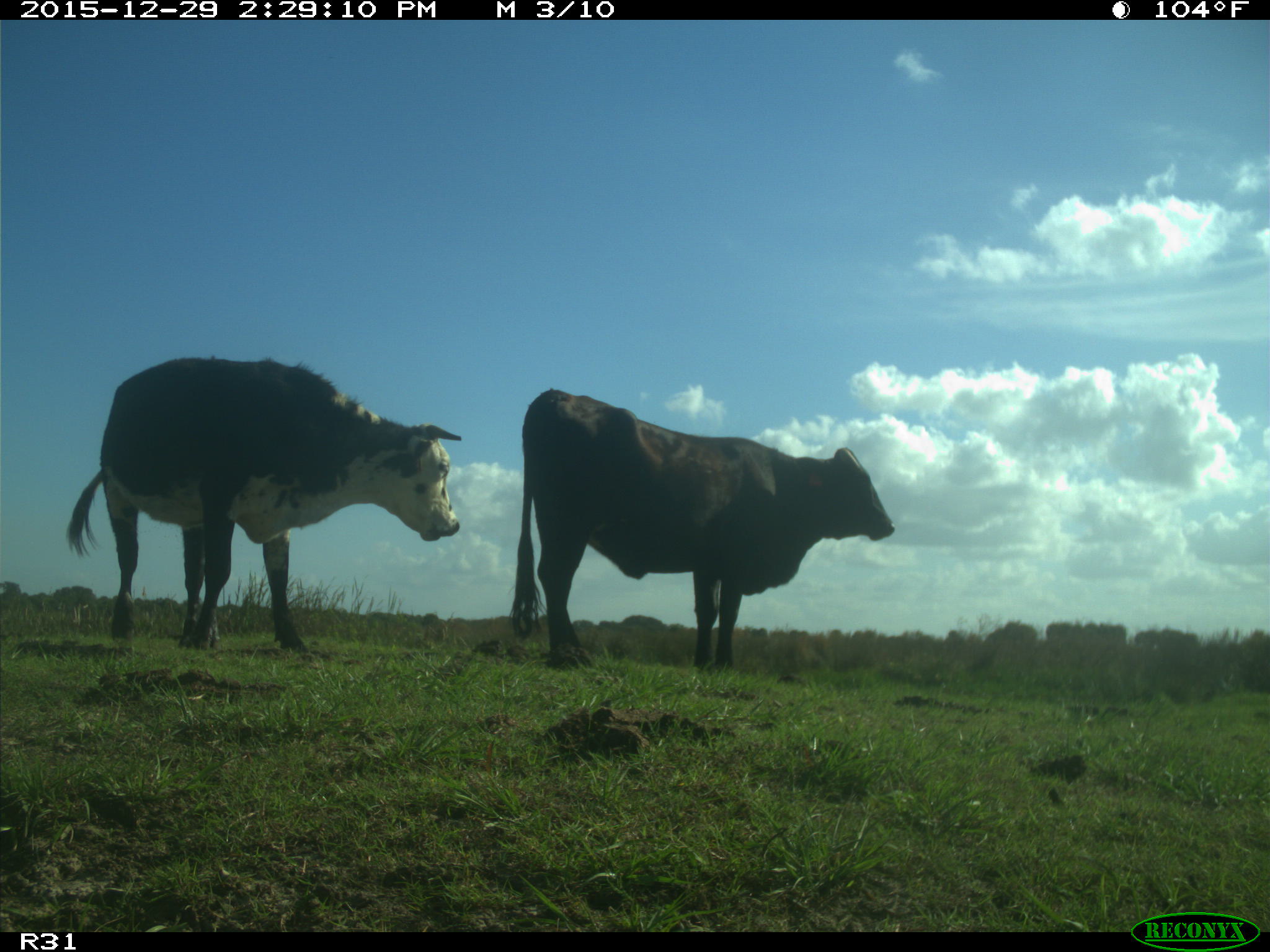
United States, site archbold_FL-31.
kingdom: Animalia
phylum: Chordata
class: Mammalia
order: Artiodactyla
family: Bovidae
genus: Bos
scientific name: Bos taurus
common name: domestic cow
Bos taurus (domestic cow).